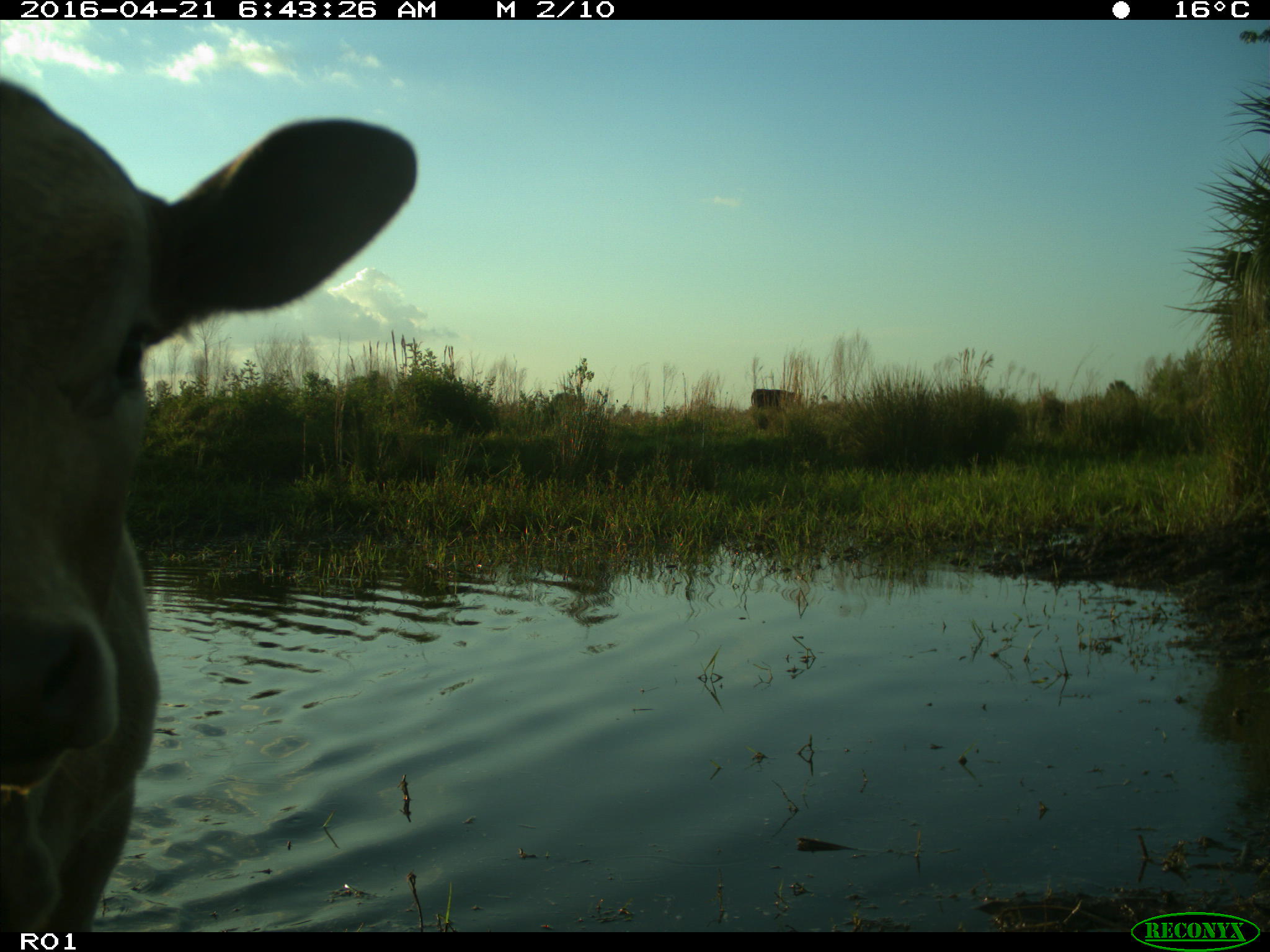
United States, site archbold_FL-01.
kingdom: Animalia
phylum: Chordata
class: Mammalia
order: Artiodactyla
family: Bovidae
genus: Bos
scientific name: Bos taurus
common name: domestic cow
Bos taurus (domestic cow).